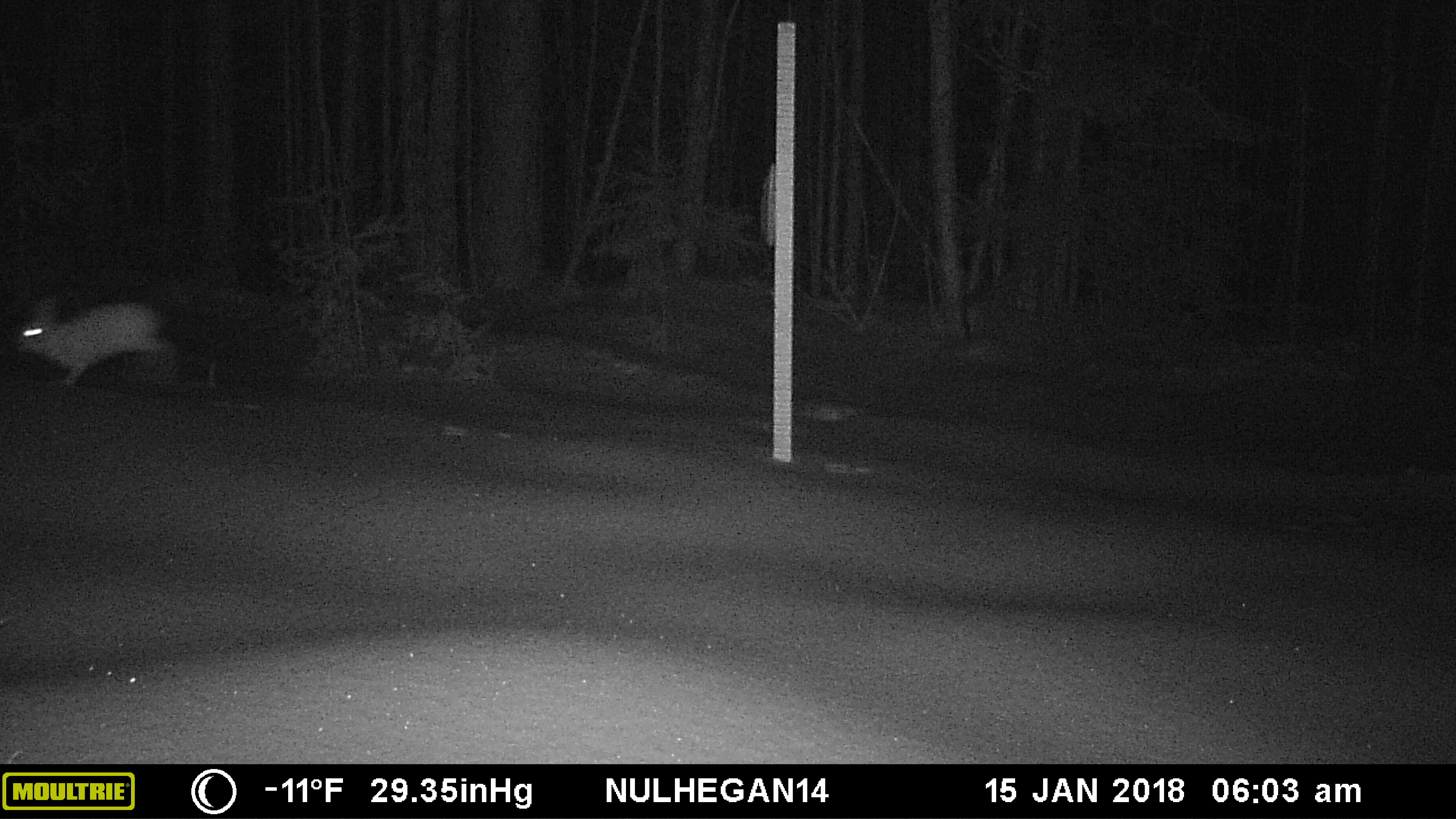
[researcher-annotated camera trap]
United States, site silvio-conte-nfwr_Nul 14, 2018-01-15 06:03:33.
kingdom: Animalia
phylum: Chordata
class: Mammalia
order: Lagomorpha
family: Leporidae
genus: Lepus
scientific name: Lepus americanus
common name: snowshoe hare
Snowshoe hare (Lepus americanus).